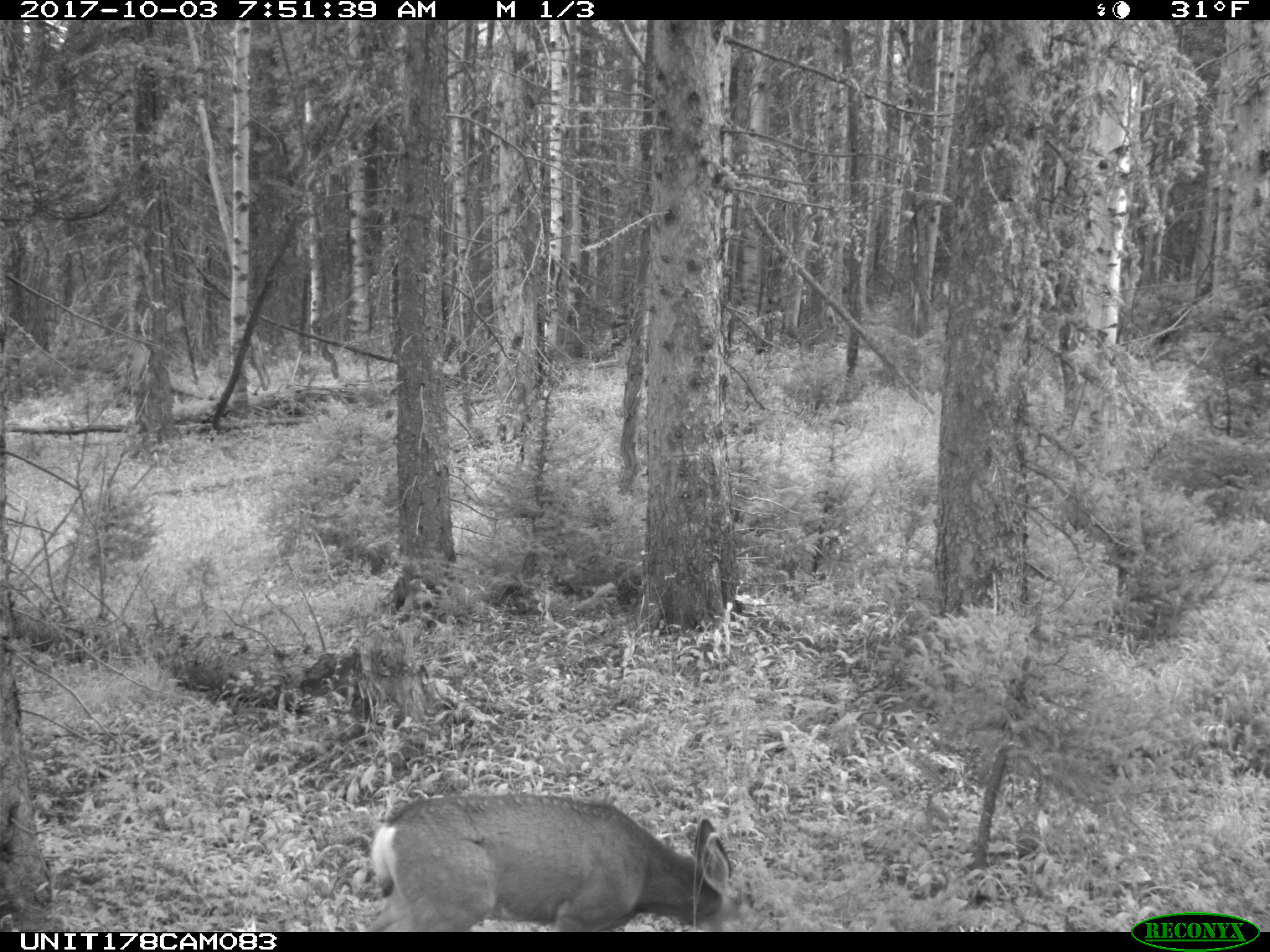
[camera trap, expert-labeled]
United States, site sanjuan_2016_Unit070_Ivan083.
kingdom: Animalia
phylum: Chordata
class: Mammalia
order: Artiodactyla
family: Cervidae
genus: Odocoileus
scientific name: Odocoileus hemionus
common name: mule deer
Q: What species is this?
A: Odocoileus hemionus (mule deer).